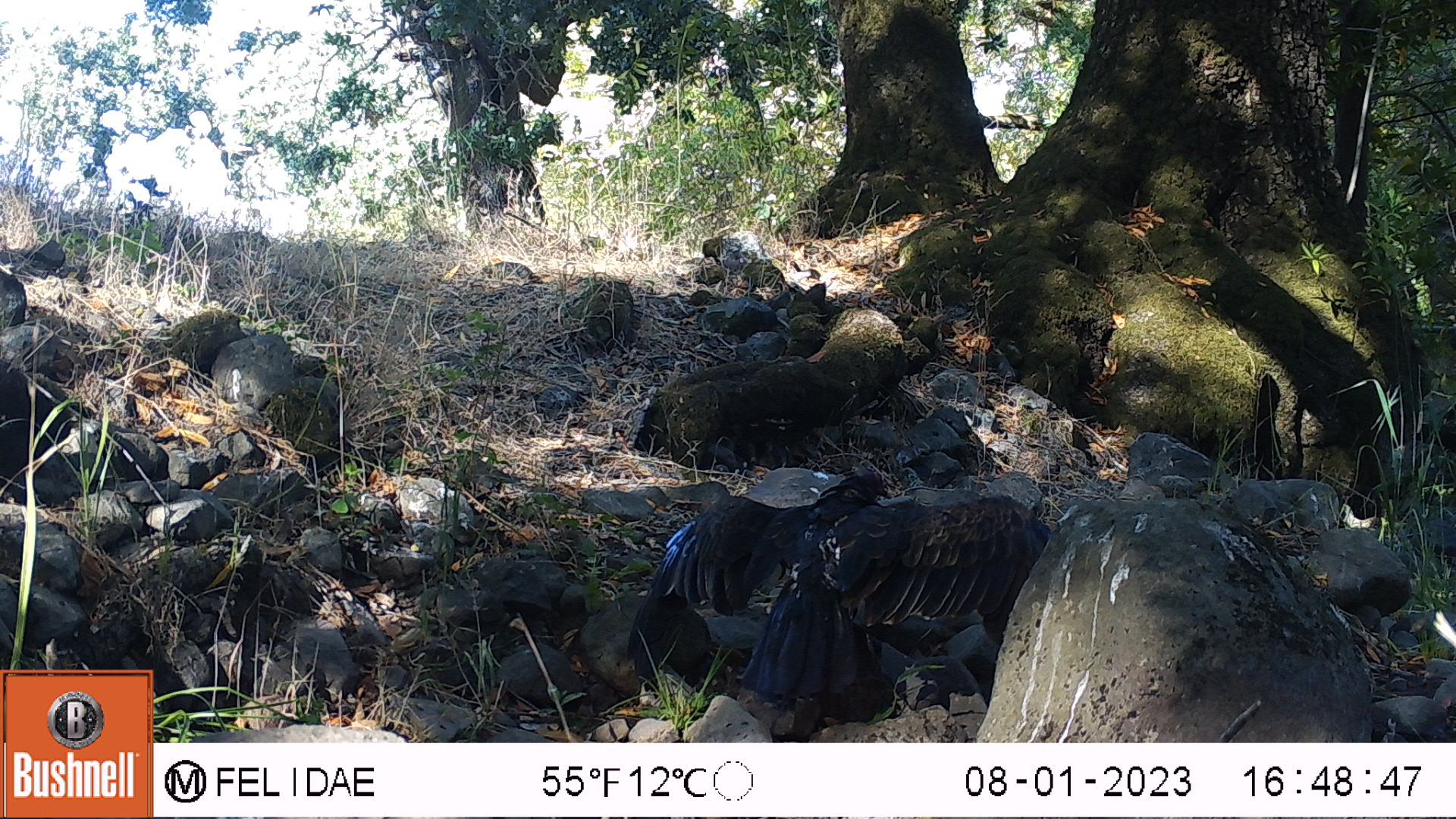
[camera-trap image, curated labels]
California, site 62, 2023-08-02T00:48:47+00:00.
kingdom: Animalia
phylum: Chordata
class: Aves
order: Cathartiformes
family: Cathartidae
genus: Cathartes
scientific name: Cathartes aura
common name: turkey vulture